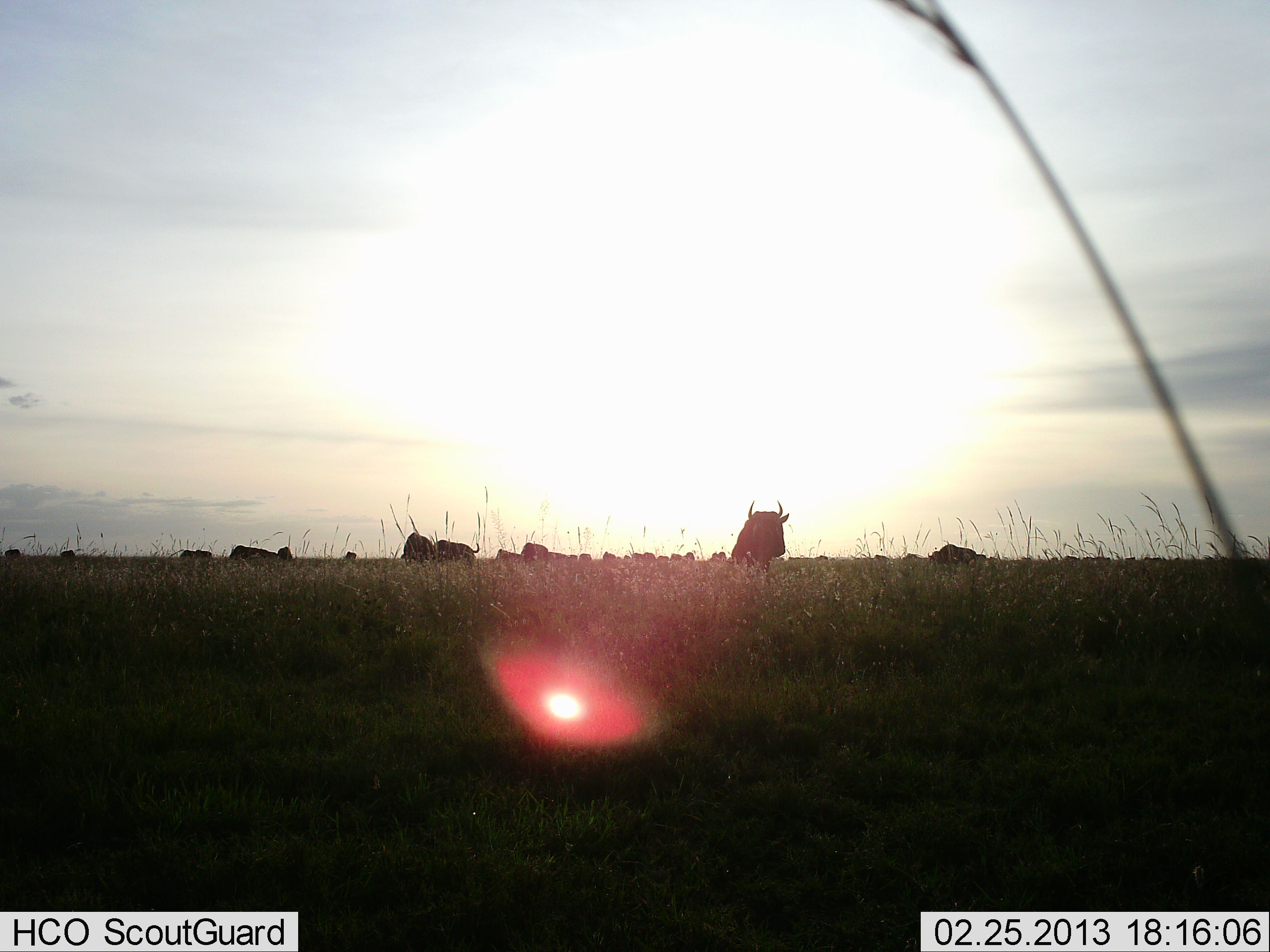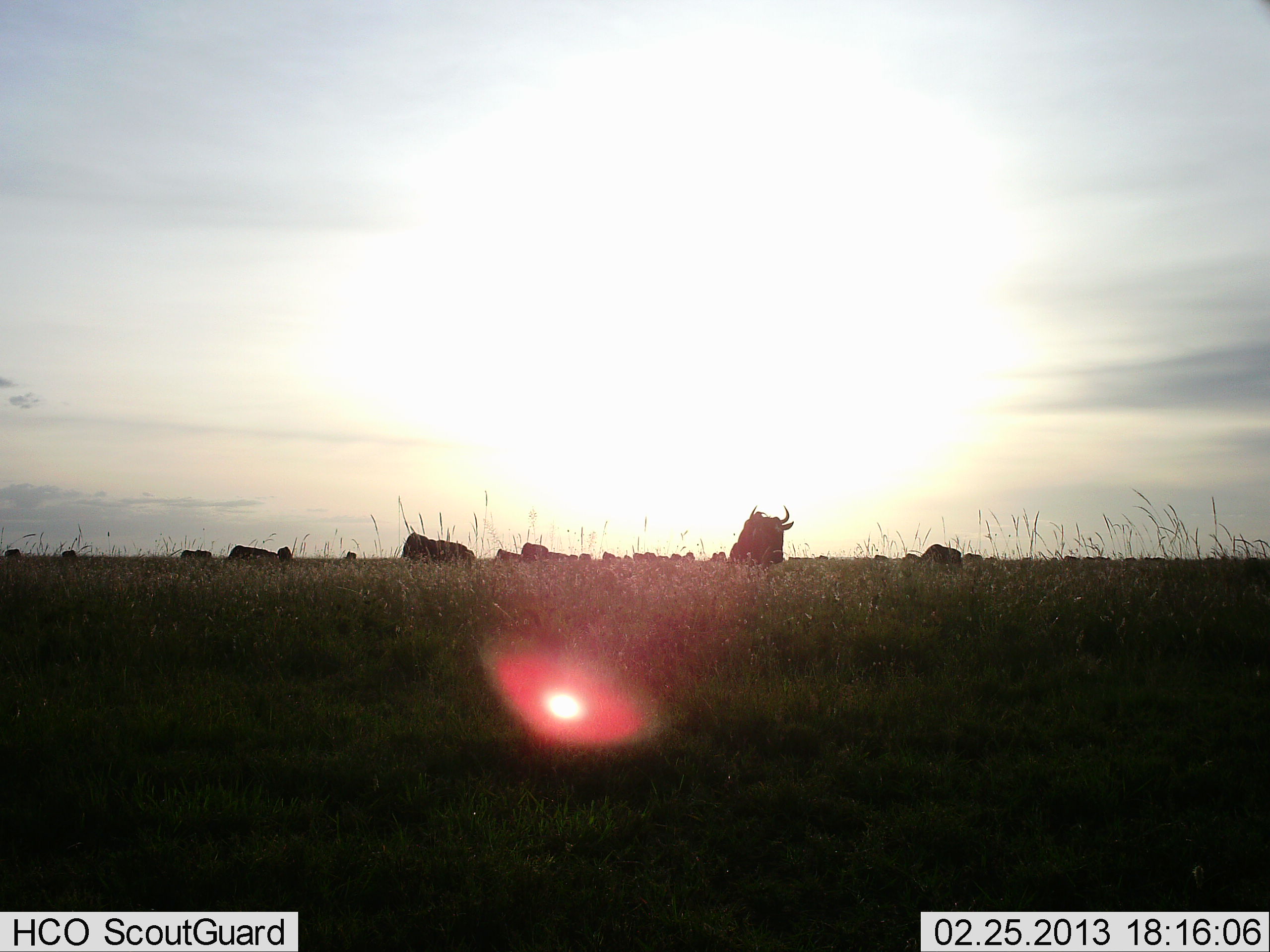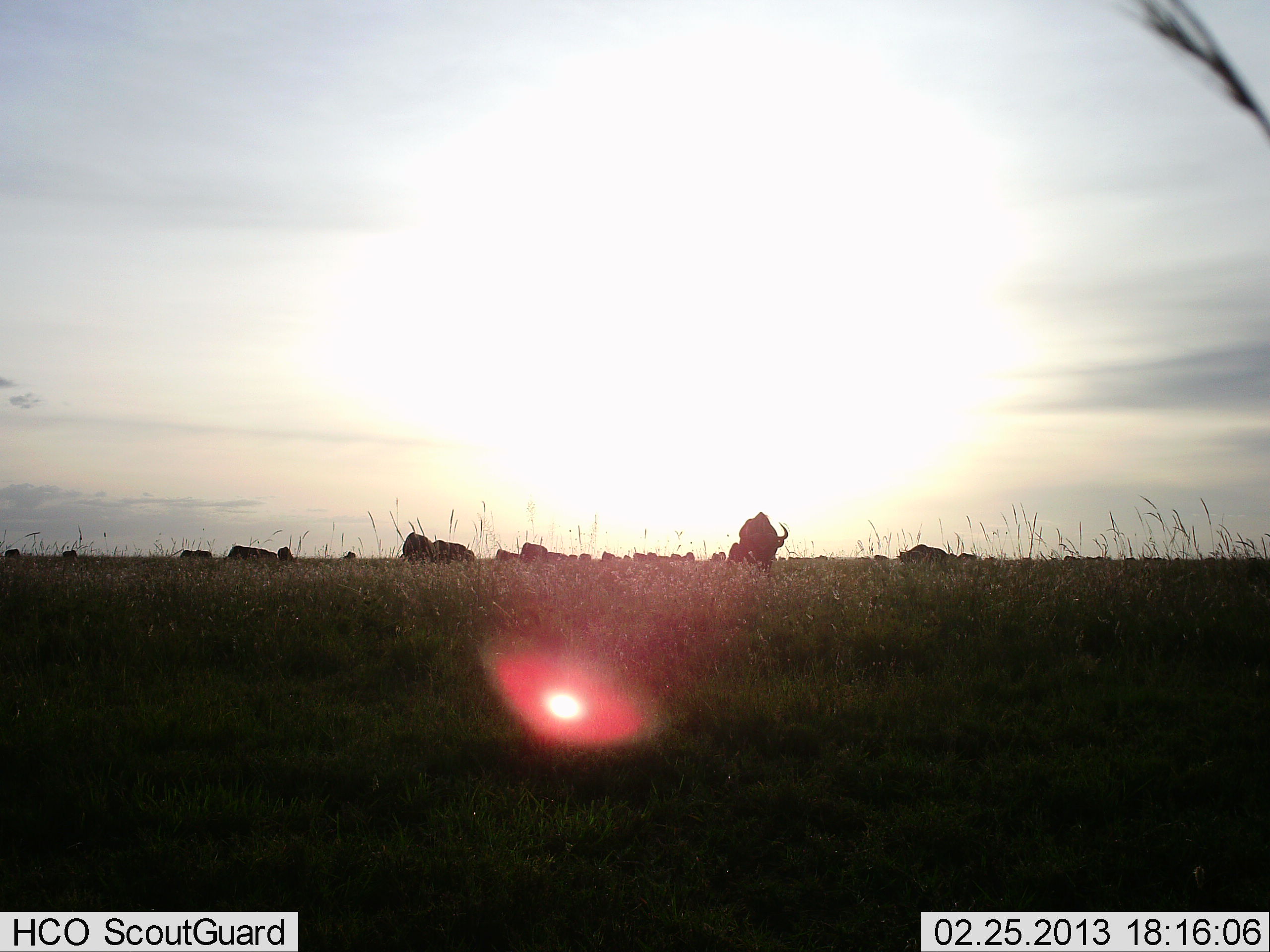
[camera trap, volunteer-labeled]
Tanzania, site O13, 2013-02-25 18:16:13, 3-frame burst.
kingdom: Animalia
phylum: Chordata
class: Mammalia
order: Artiodactyla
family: Bovidae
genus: Connochaetes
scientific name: Connochaetes taurinus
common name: blue wildebeest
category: wildebeest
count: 11-50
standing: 53%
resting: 37%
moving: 47%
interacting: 0%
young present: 0%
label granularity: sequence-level